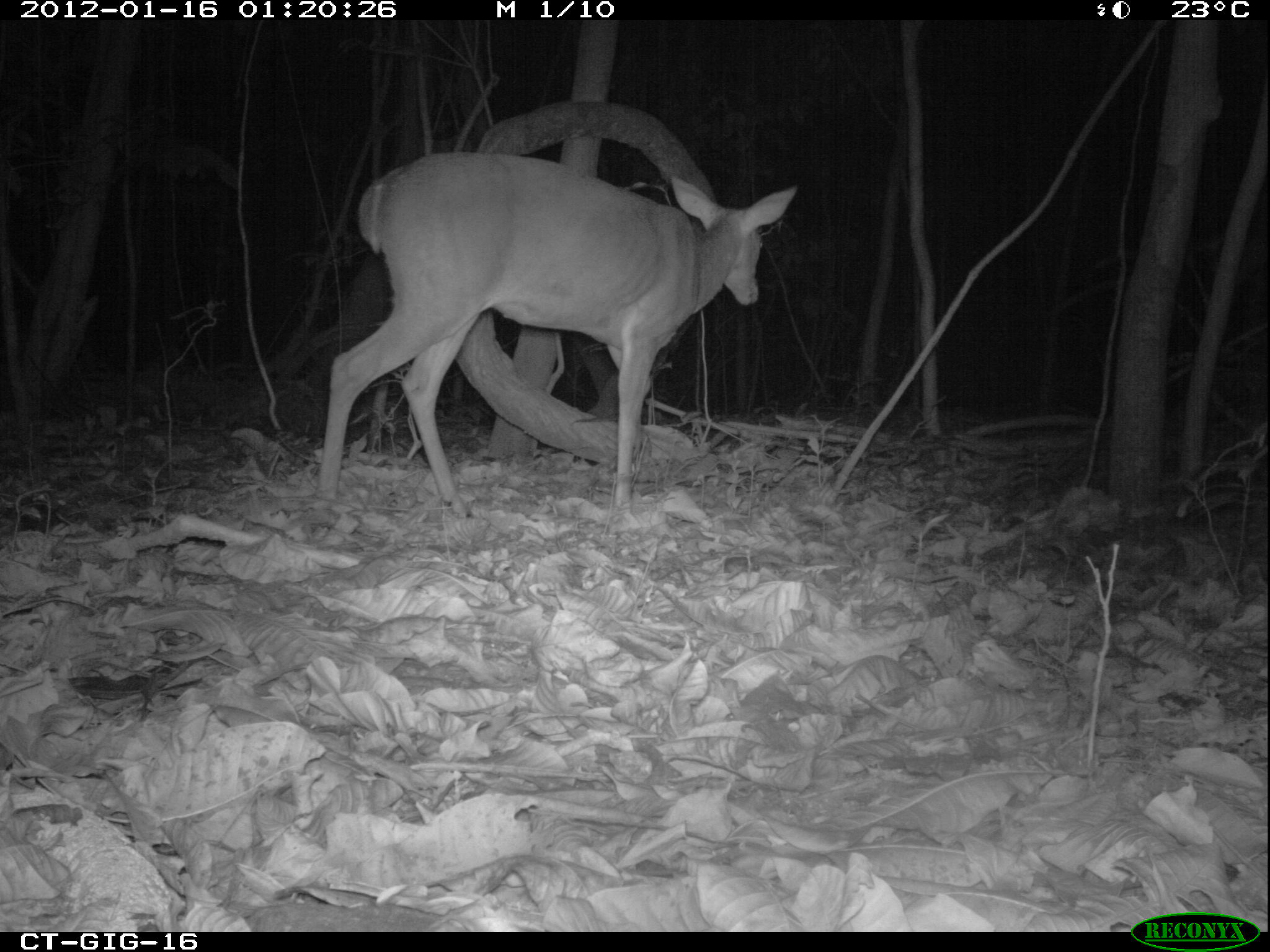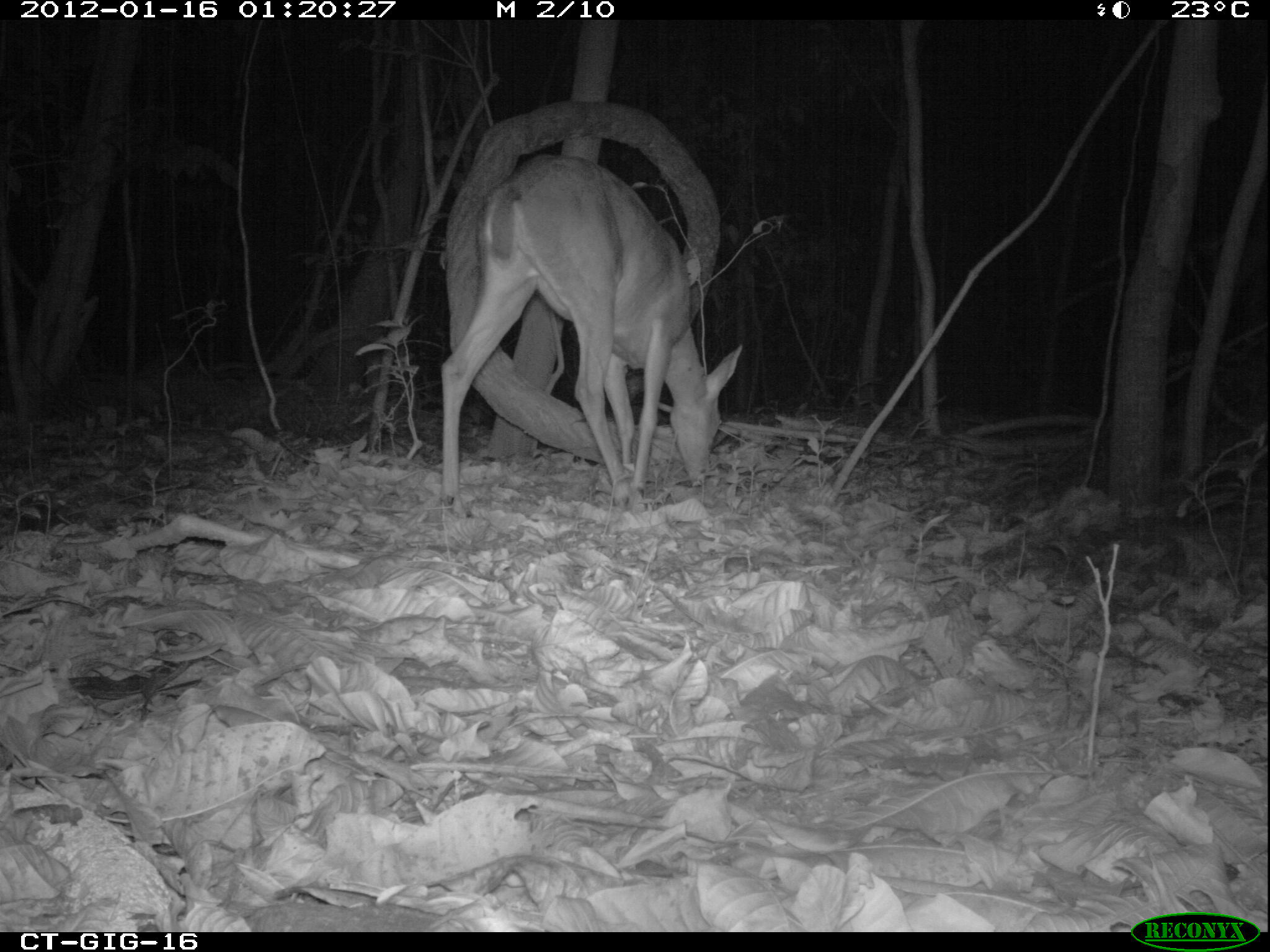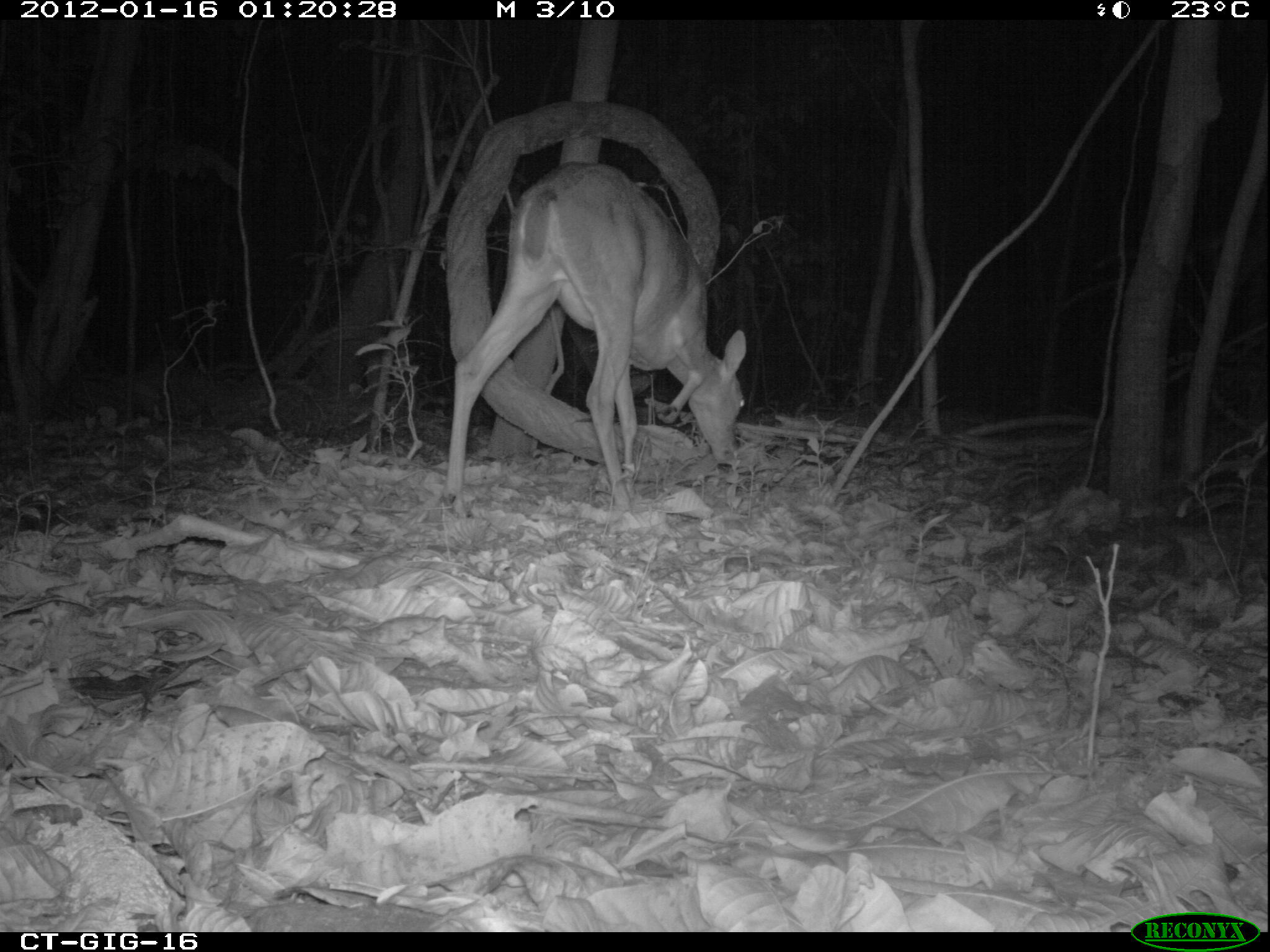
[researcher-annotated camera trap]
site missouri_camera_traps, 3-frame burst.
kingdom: Animalia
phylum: Chordata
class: Mammalia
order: Artiodactyla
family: Cervidae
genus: Odocoileus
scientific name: Odocoileus virginianus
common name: white-tailed deer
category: white tailed deer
White tailed deer (white-tailed deer) (Odocoileus virginianus). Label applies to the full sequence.